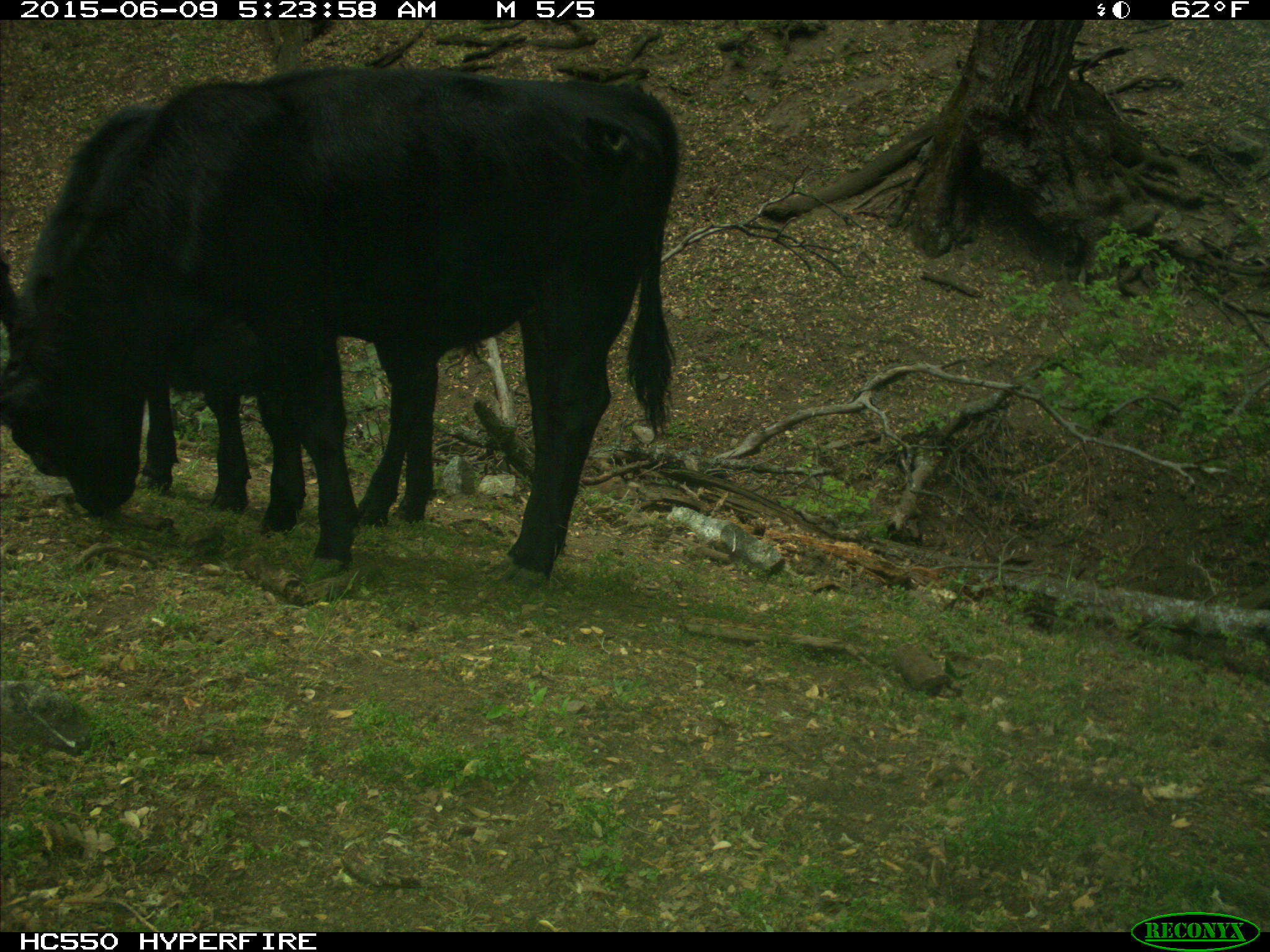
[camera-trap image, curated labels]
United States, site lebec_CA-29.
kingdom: Animalia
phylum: Chordata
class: Mammalia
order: Artiodactyla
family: Bovidae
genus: Bos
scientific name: Bos taurus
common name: domestic cow